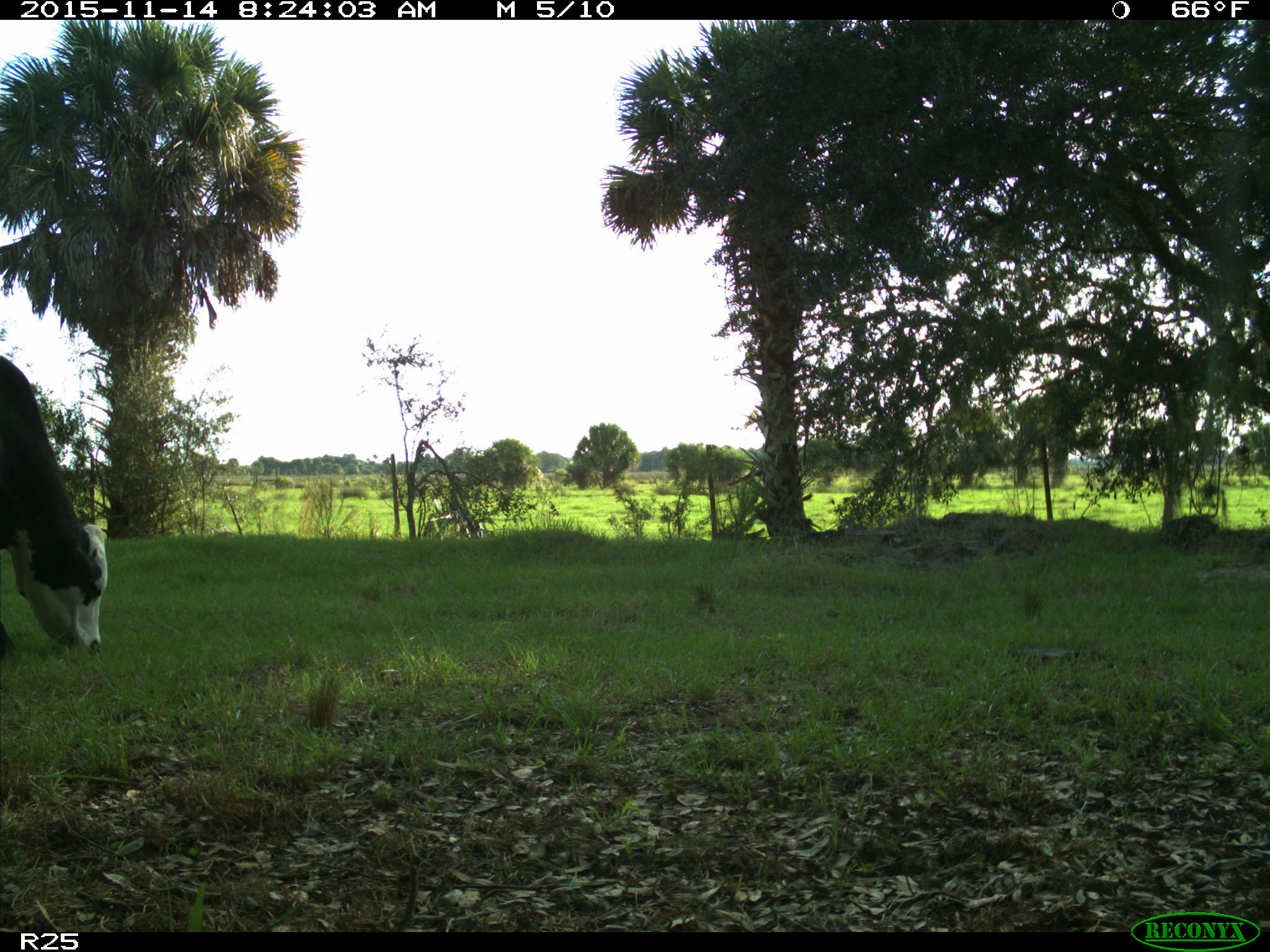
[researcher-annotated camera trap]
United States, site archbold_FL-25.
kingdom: Animalia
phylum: Chordata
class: Mammalia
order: Artiodactyla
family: Bovidae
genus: Bos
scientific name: Bos taurus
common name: domestic cow